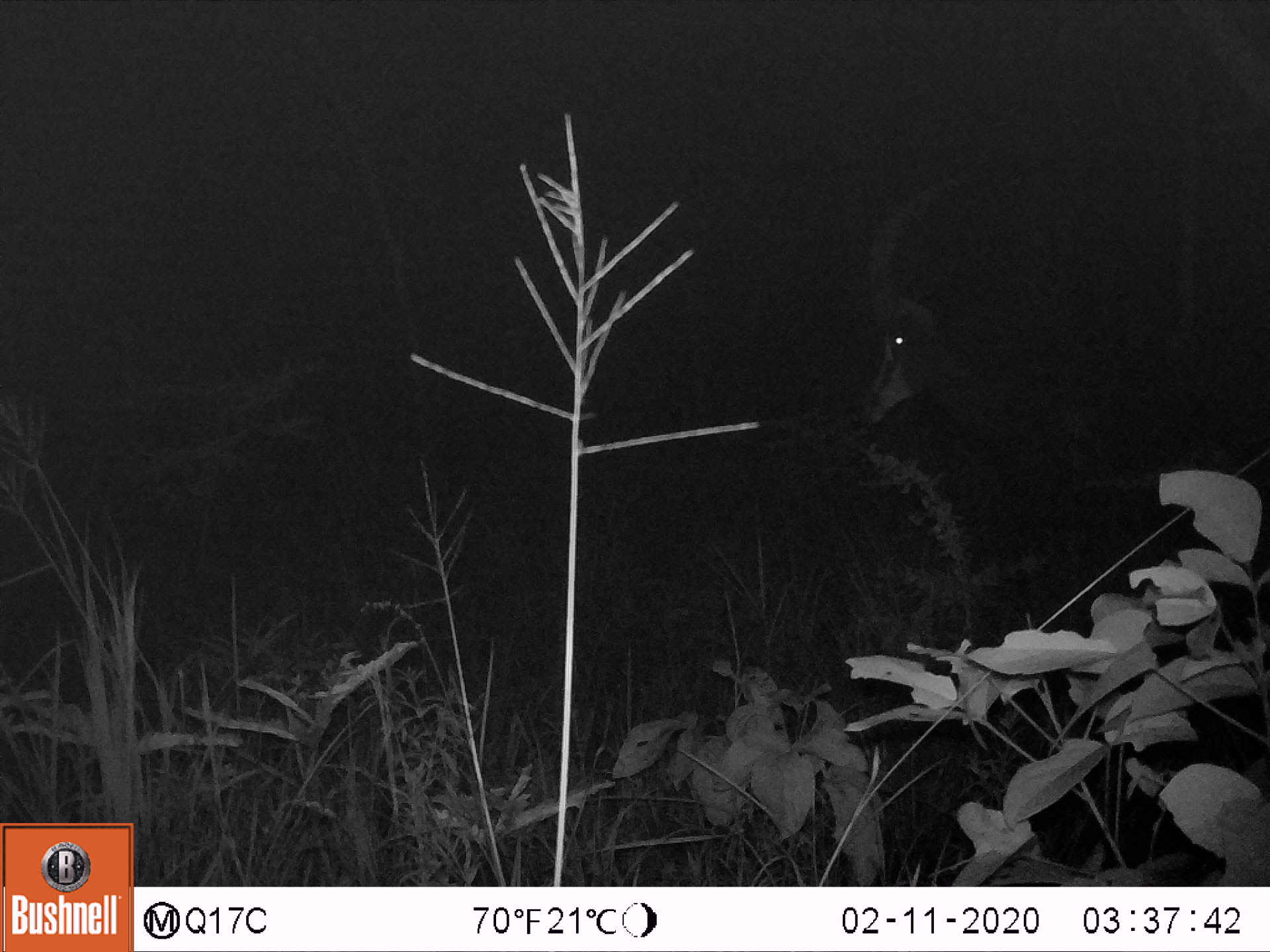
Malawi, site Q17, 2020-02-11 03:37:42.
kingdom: Animalia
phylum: Chordata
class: Mammalia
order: Artiodactyla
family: Bovidae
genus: Hippotragus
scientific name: Hippotragus niger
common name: sable antelope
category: sable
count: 1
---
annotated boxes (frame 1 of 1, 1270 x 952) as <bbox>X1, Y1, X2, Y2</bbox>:
sable: <bbox>851, 172, 1262, 616</bbox>